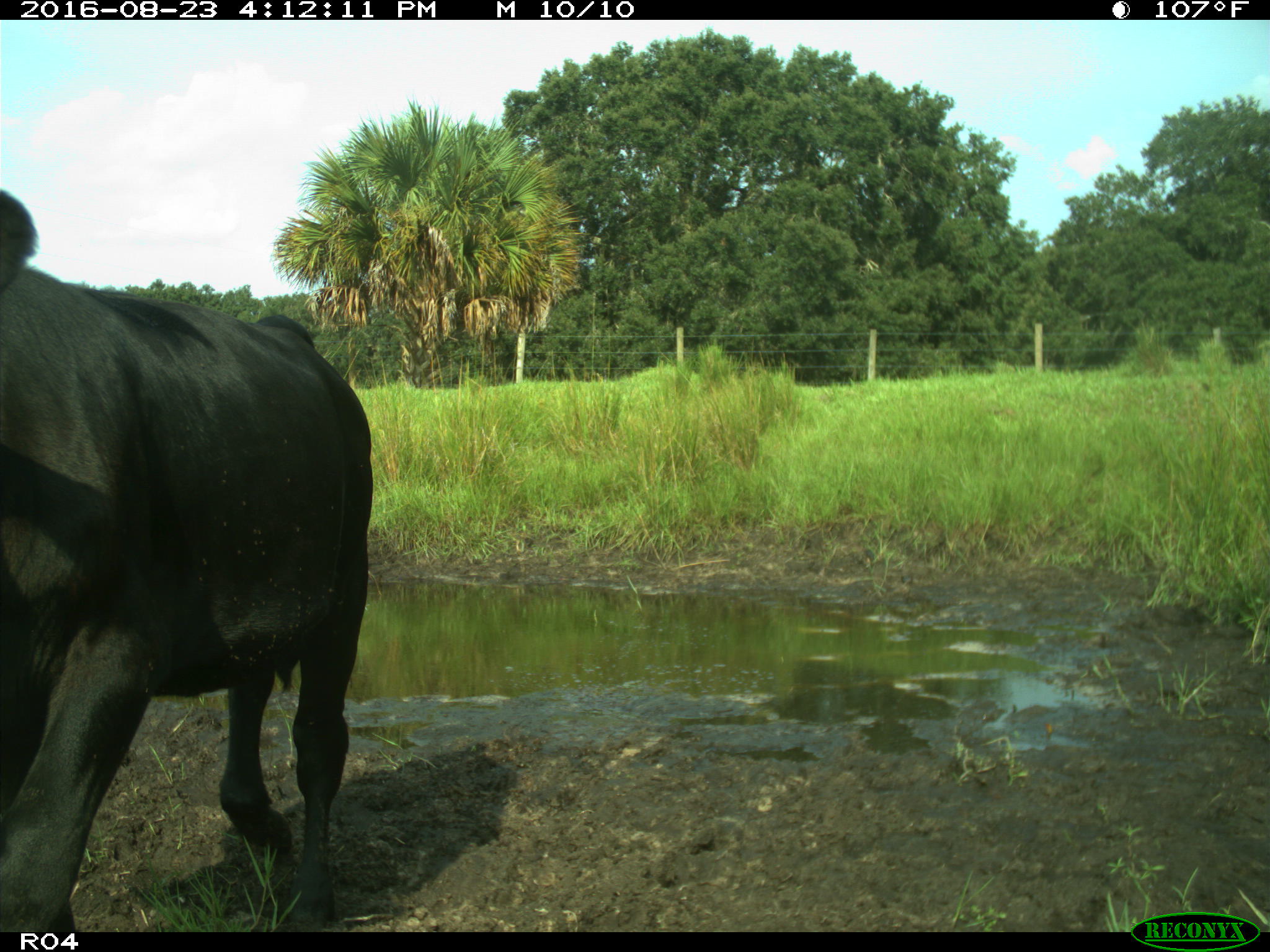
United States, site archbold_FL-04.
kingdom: Animalia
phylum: Chordata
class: Mammalia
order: Artiodactyla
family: Bovidae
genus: Bos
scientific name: Bos taurus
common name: domestic cow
Bos taurus (domestic cow).